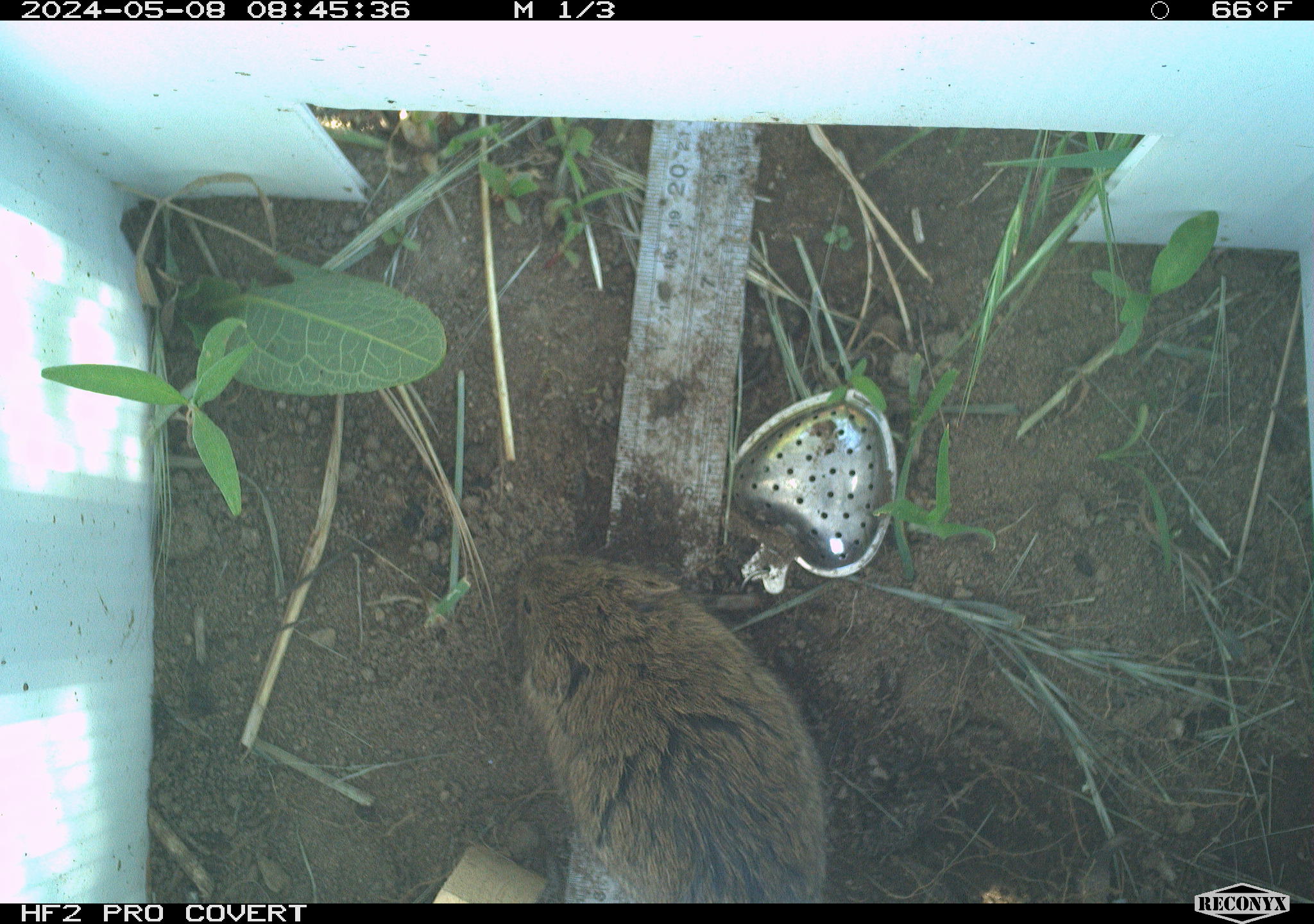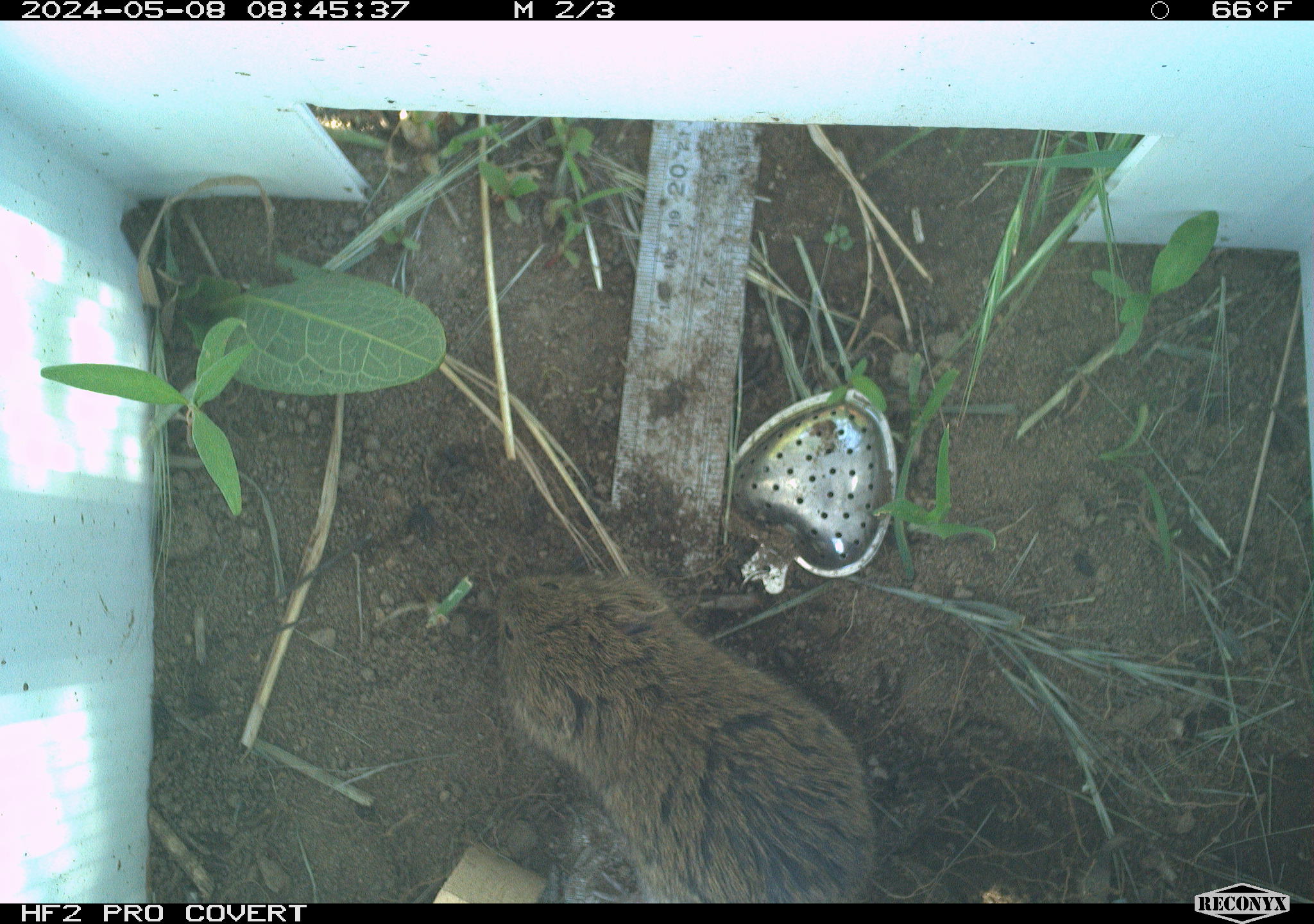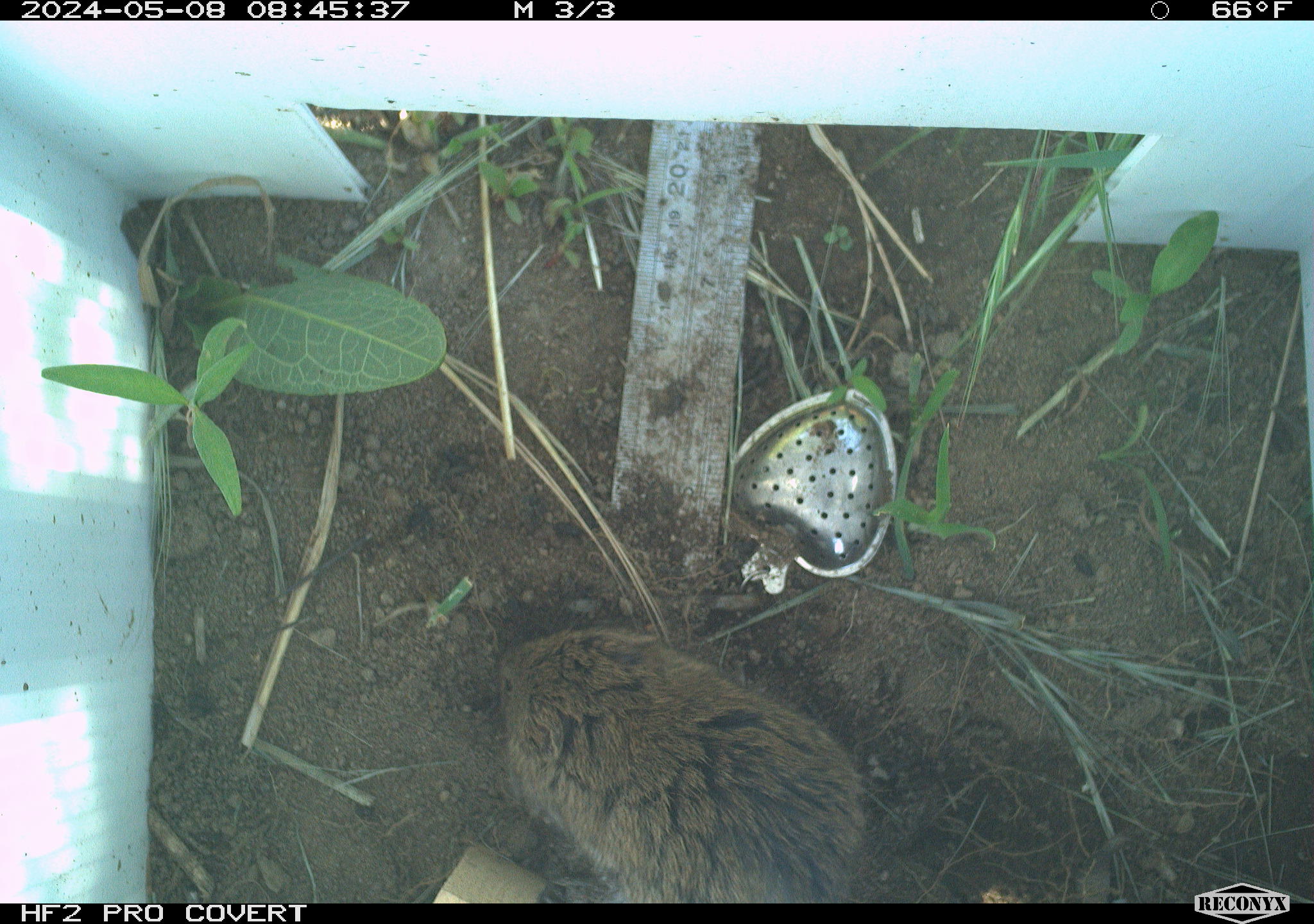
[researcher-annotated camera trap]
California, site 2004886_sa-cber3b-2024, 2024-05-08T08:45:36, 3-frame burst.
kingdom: Animalia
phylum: Chordata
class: Mammalia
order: Rodentia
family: Cricetidae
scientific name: Arvicolinae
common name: voles, lemmings, and muskrats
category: arvicolinae subfamily